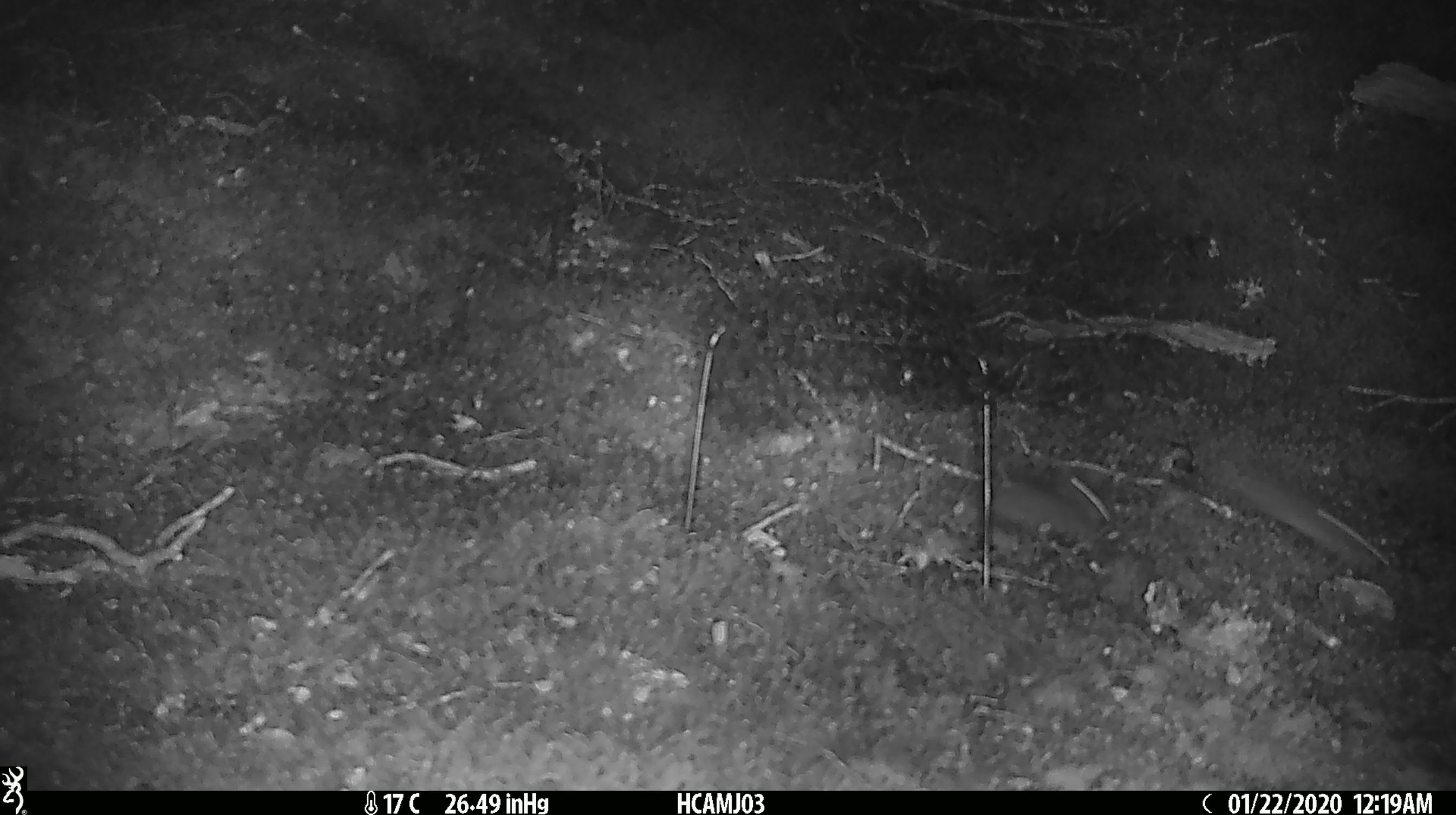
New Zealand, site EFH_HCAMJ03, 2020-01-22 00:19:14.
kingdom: Animalia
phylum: Chordata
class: Mammalia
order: Rodentia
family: Muridae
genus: Mus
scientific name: Mus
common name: mouse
Mouse (Mus).